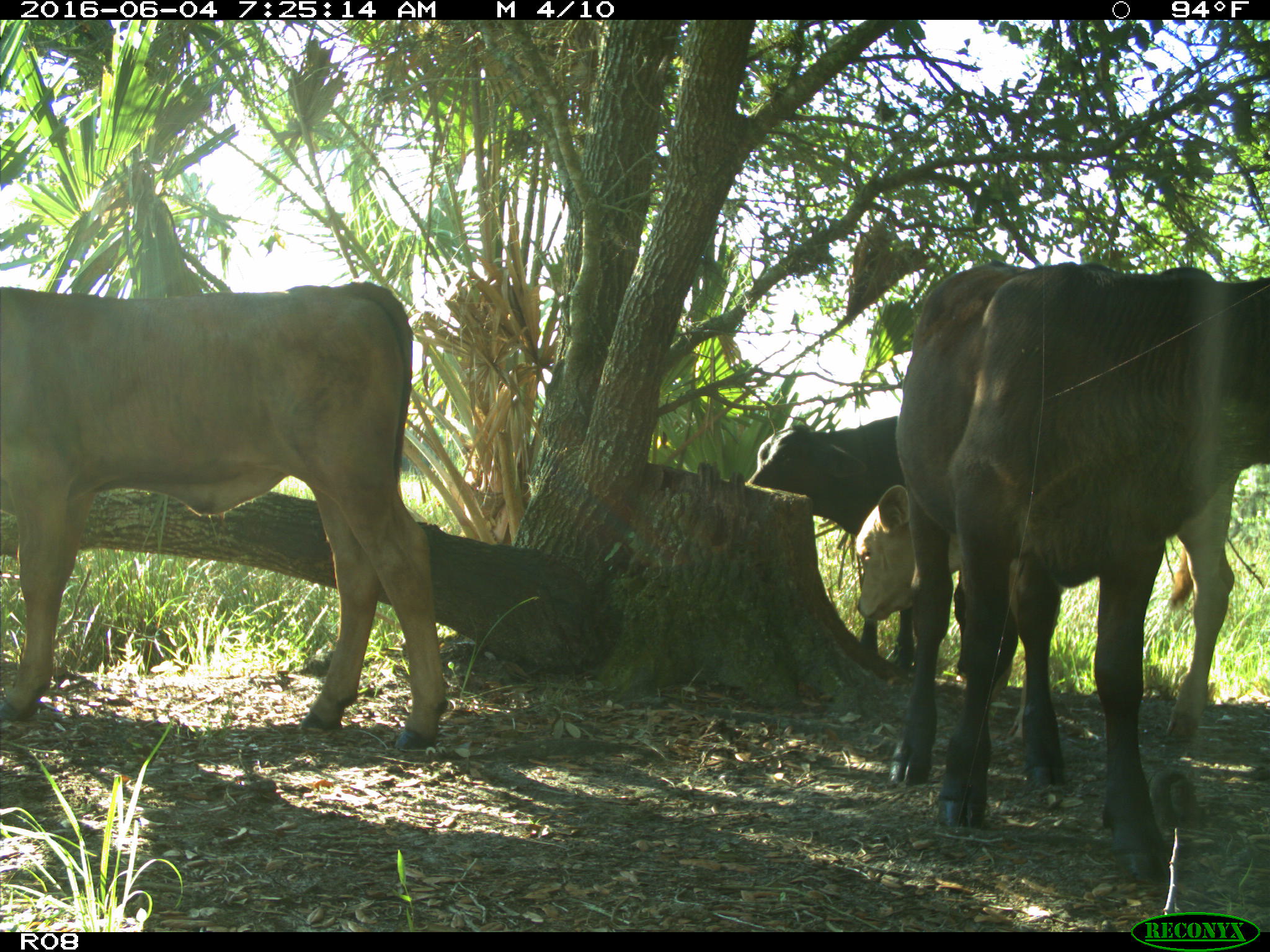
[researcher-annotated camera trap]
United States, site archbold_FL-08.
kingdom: Animalia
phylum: Chordata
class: Mammalia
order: Artiodactyla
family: Bovidae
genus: Bos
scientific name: Bos taurus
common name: domestic cow